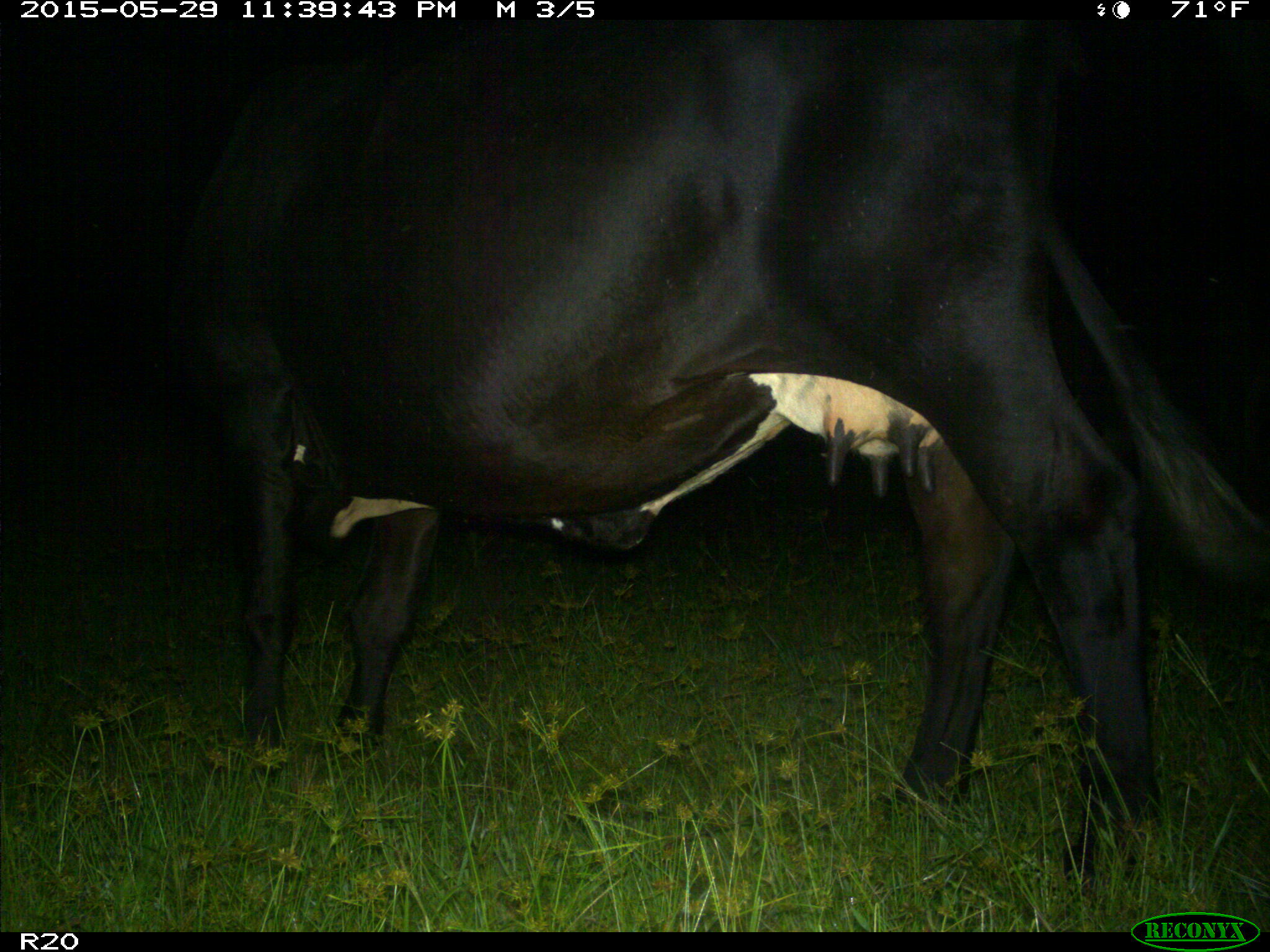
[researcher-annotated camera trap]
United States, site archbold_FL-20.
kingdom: Animalia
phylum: Chordata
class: Mammalia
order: Artiodactyla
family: Bovidae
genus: Bos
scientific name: Bos taurus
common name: domestic cow